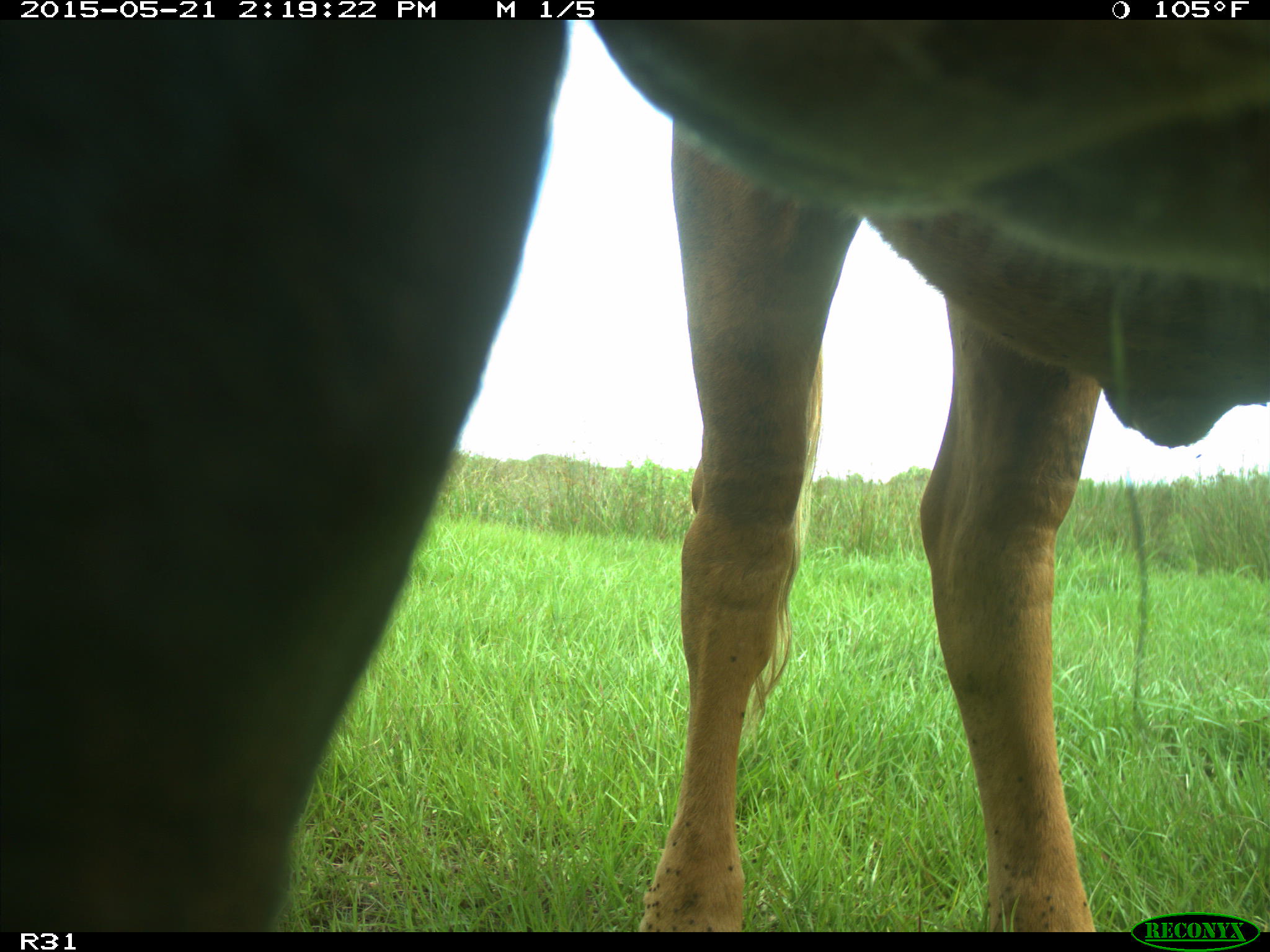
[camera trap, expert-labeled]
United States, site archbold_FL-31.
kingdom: Animalia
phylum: Chordata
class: Mammalia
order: Artiodactyla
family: Bovidae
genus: Bos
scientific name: Bos taurus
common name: domestic cow